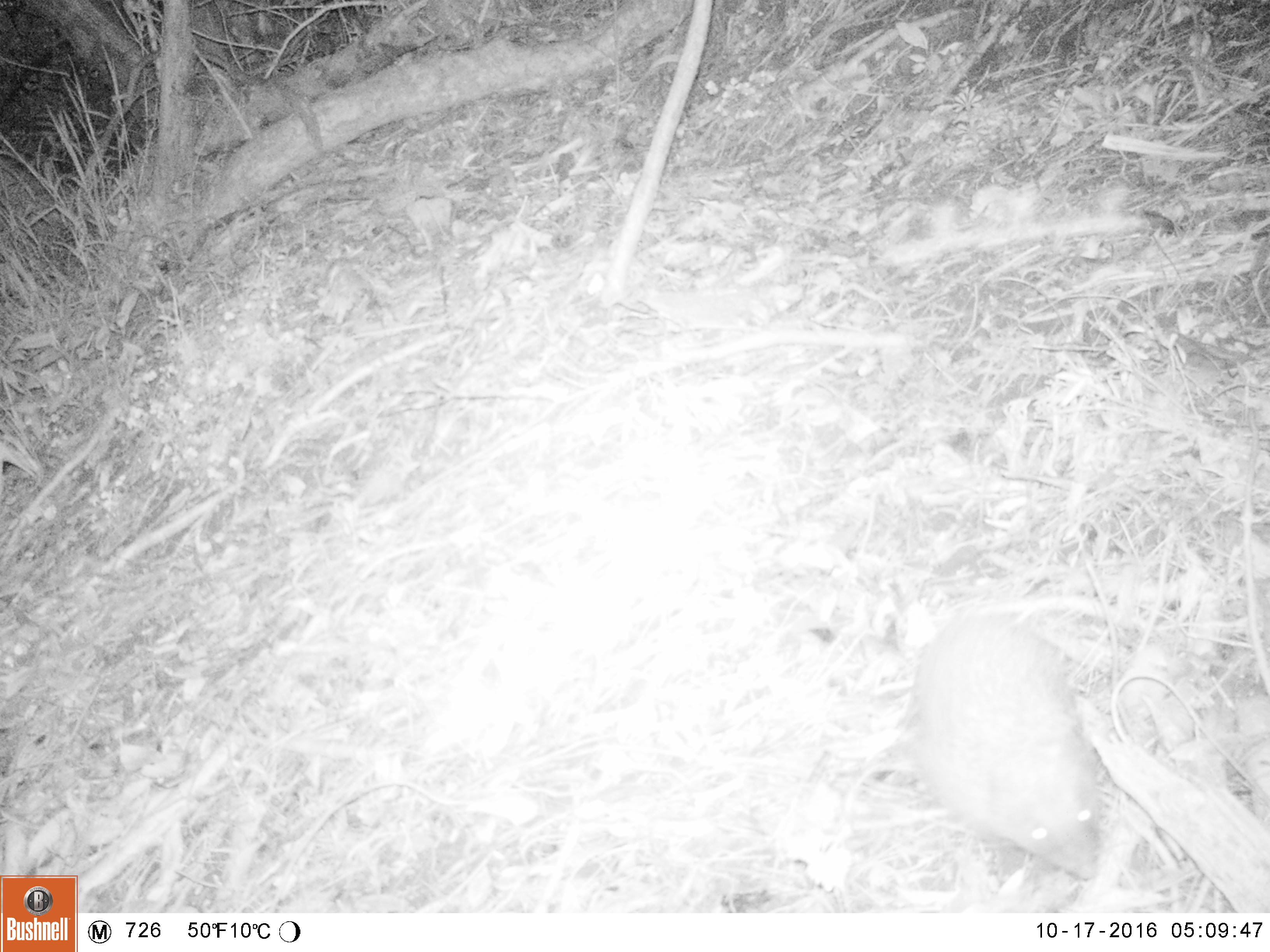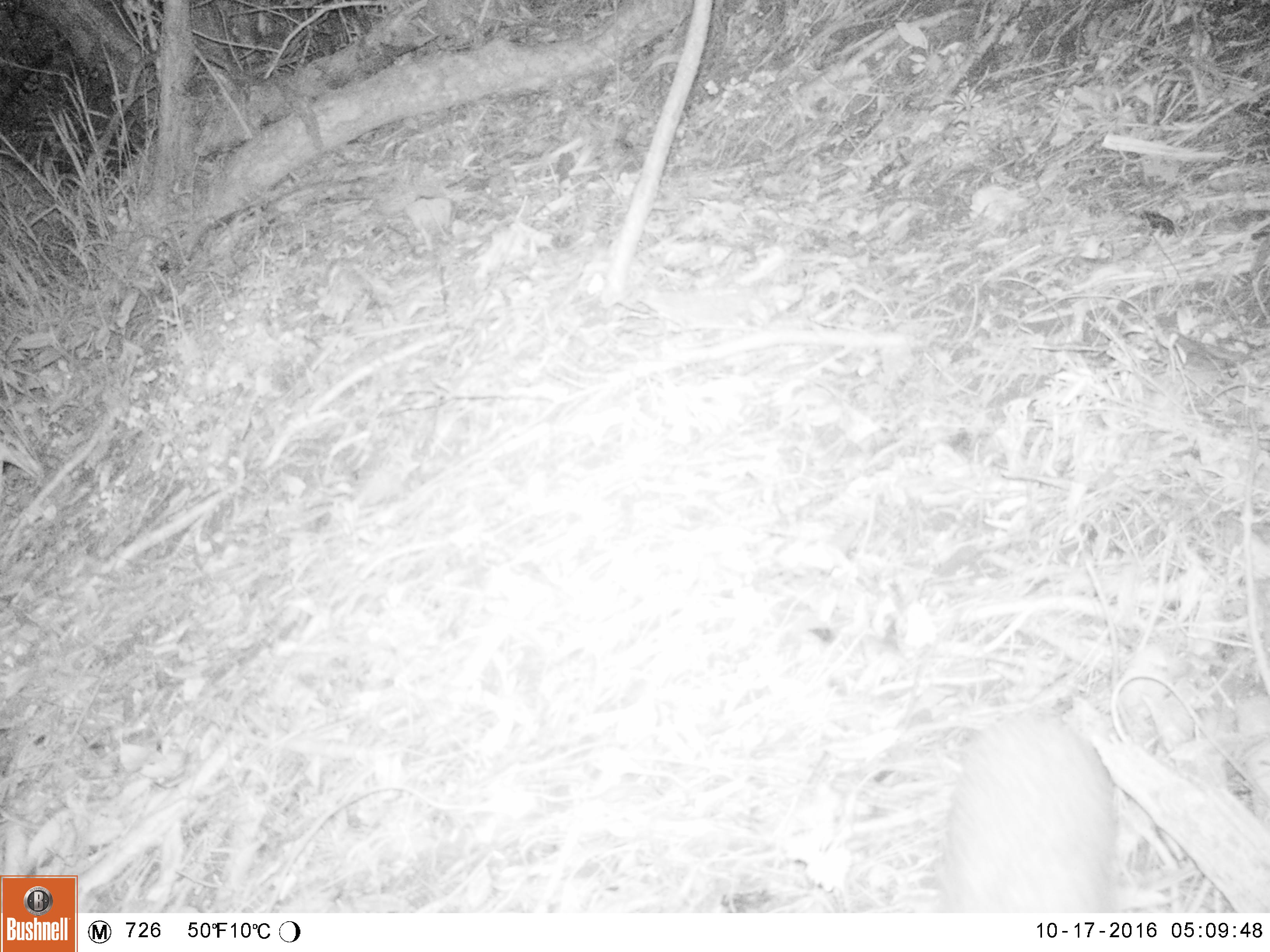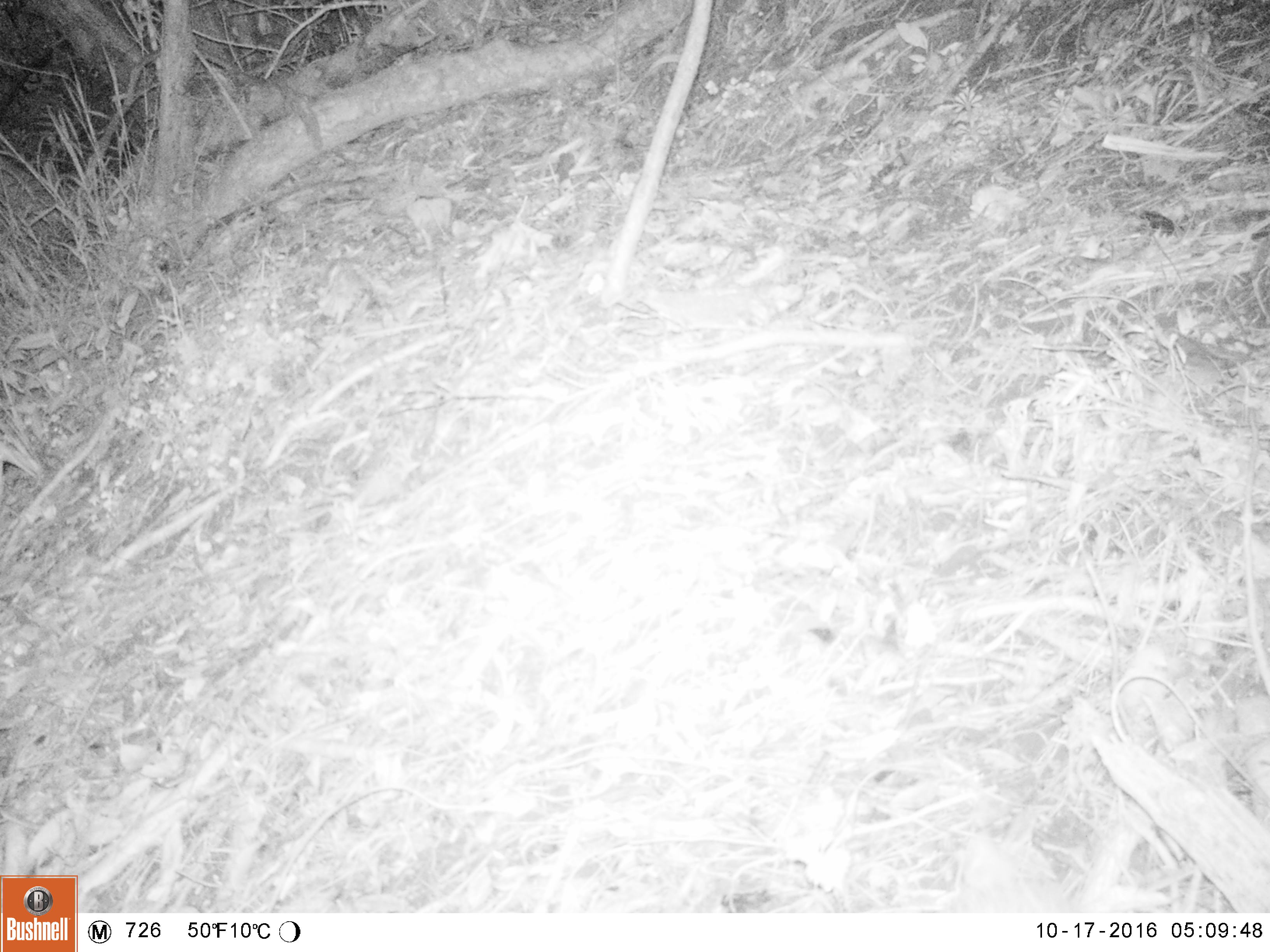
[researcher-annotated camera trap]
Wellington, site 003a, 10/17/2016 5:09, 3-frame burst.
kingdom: Animalia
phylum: Chordata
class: Mammalia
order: Eulipotyphla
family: Erinaceidae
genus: Erinaceus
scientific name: Erinaceus europaeus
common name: hedgehog